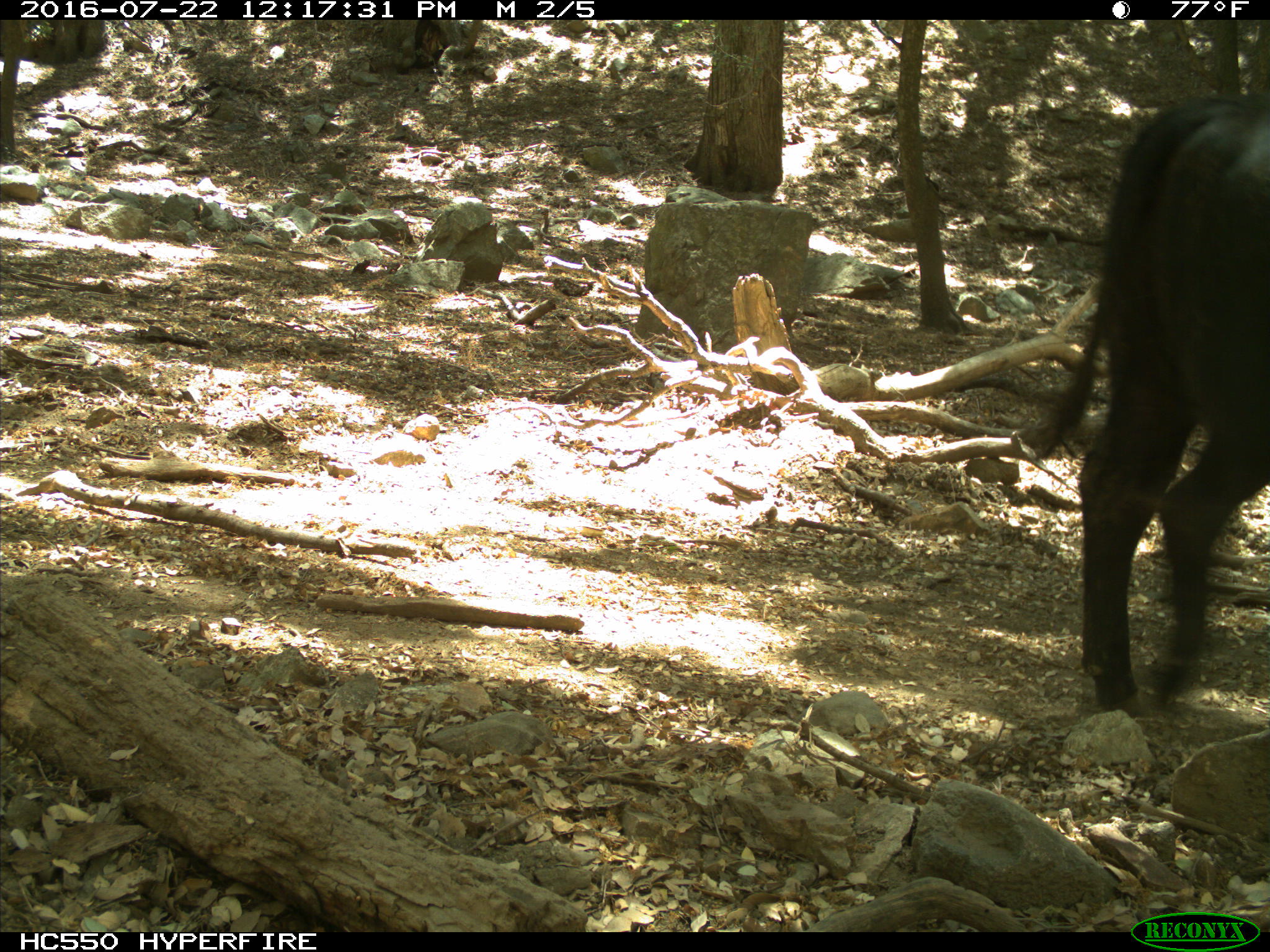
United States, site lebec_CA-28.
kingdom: Animalia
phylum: Chordata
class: Mammalia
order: Artiodactyla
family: Bovidae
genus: Bos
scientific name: Bos taurus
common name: domestic cow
Bos taurus (domestic cow).